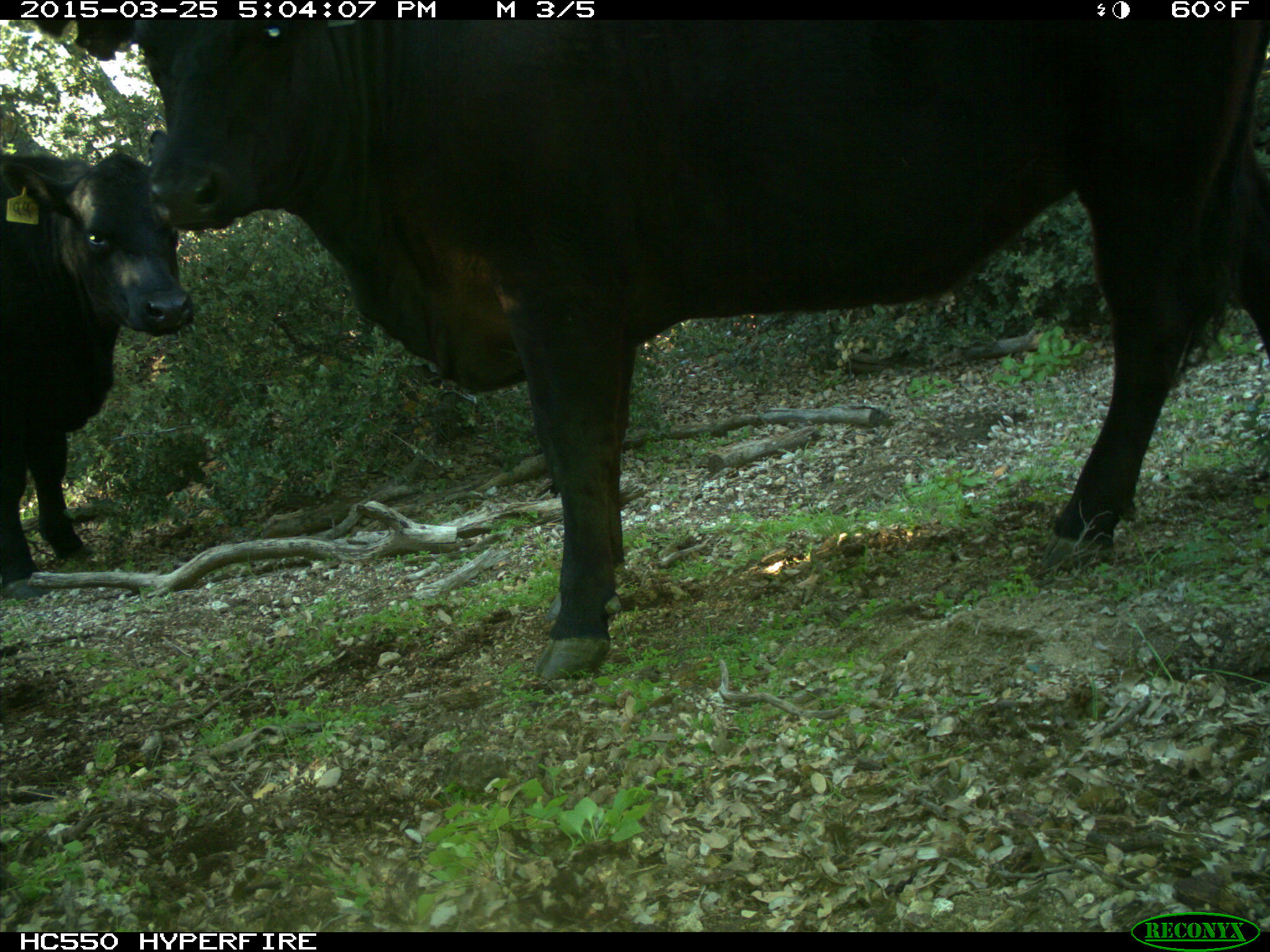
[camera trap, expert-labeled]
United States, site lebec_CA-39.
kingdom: Animalia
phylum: Chordata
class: Mammalia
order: Artiodactyla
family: Bovidae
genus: Bos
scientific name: Bos taurus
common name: domestic cow